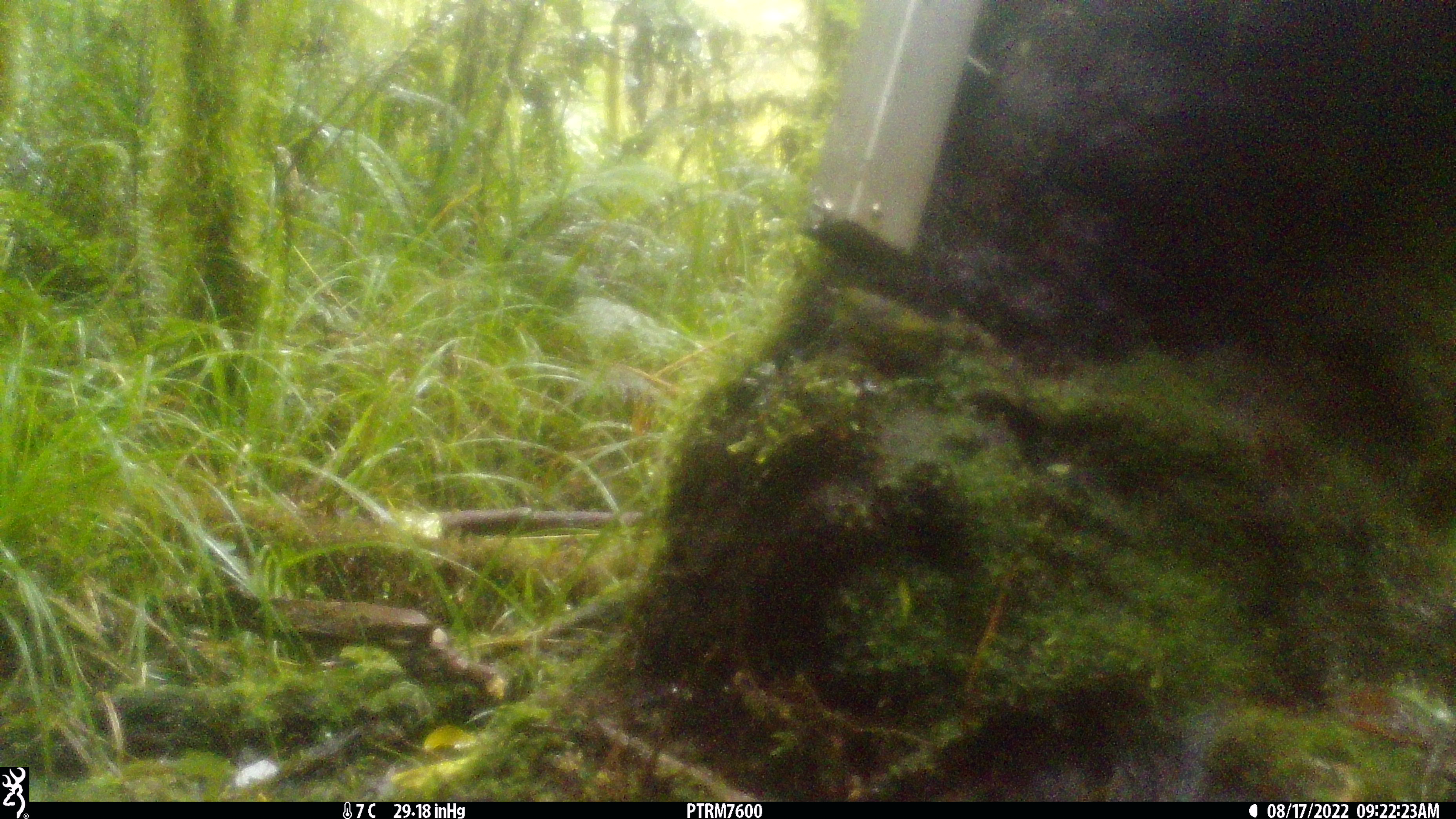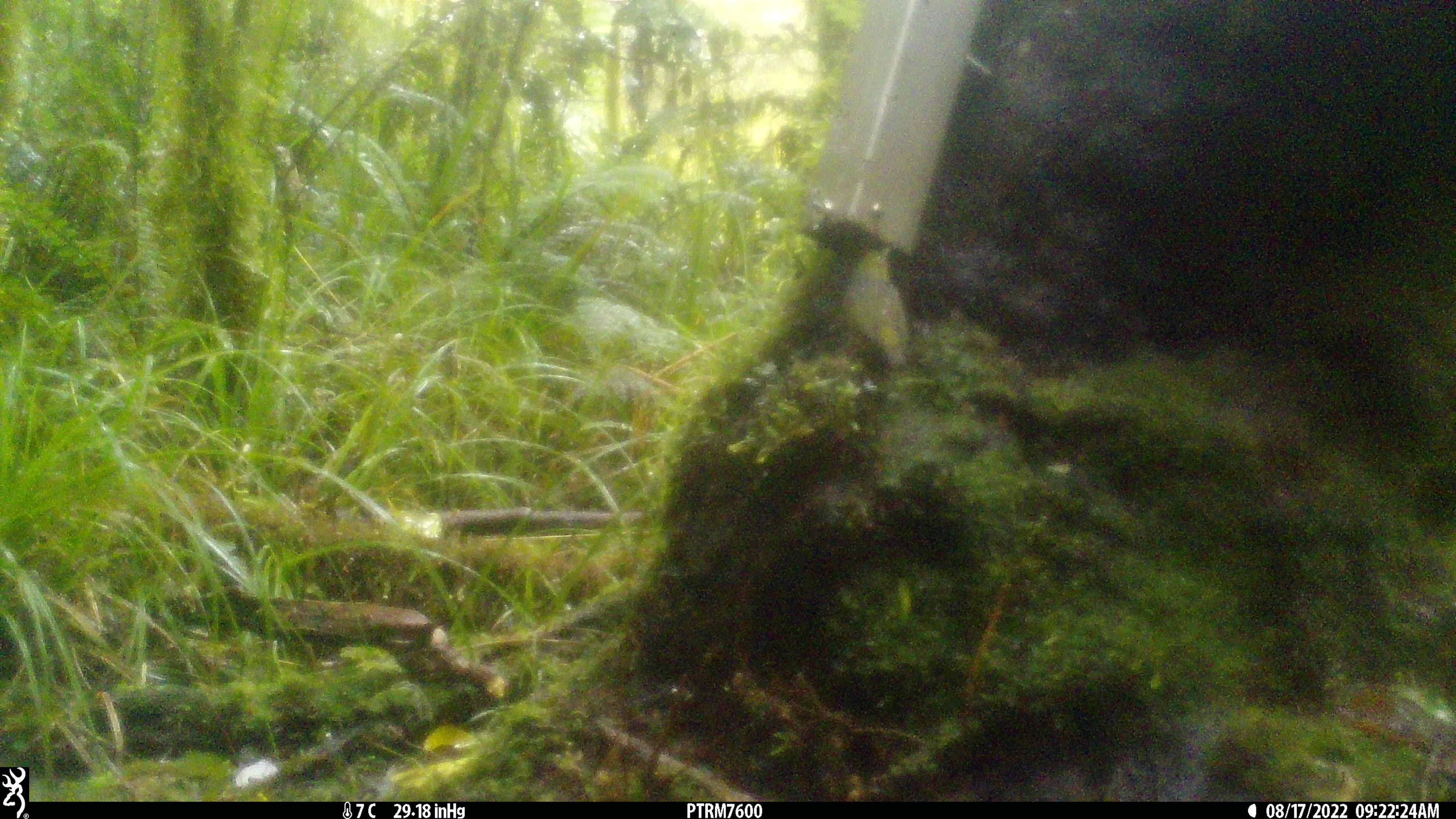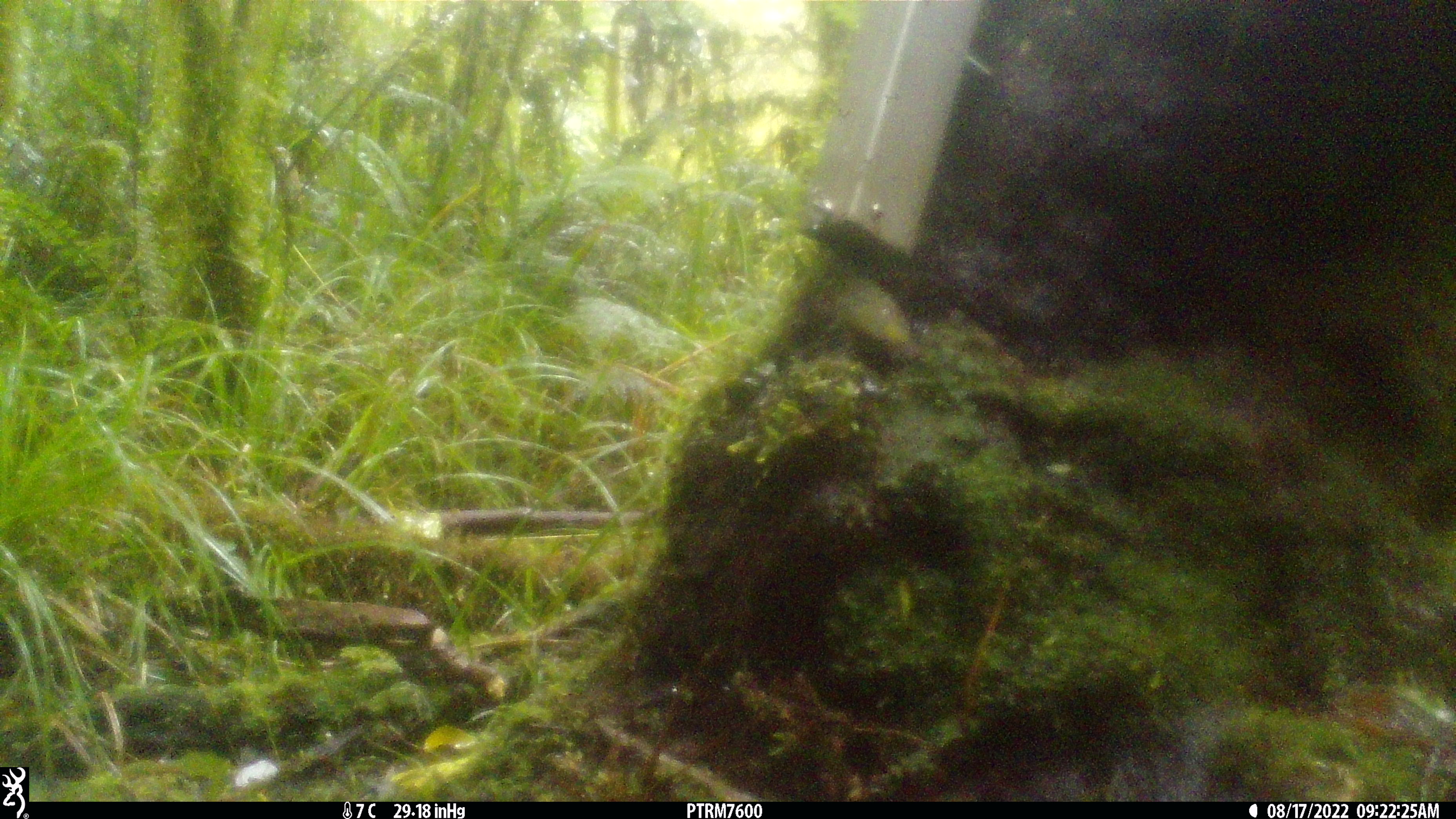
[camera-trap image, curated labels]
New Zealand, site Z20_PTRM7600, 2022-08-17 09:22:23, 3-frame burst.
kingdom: Animalia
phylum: Chordata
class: Aves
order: Passeriformes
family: Zosteropidae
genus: Zosterops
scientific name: Zosterops lateralis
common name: silvereye